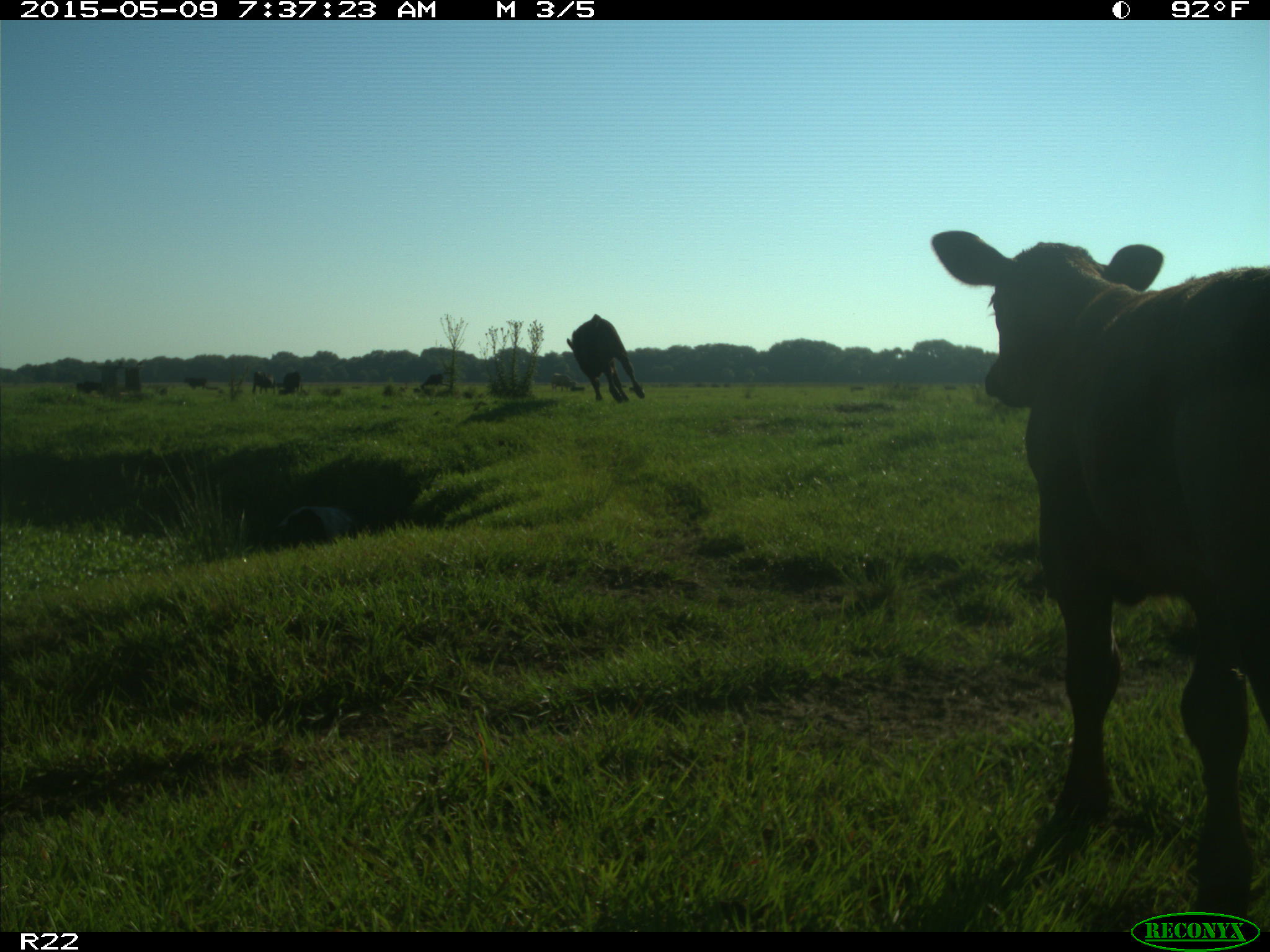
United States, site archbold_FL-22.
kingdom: Animalia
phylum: Chordata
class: Mammalia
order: Artiodactyla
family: Bovidae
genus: Bos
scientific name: Bos taurus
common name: domestic cow